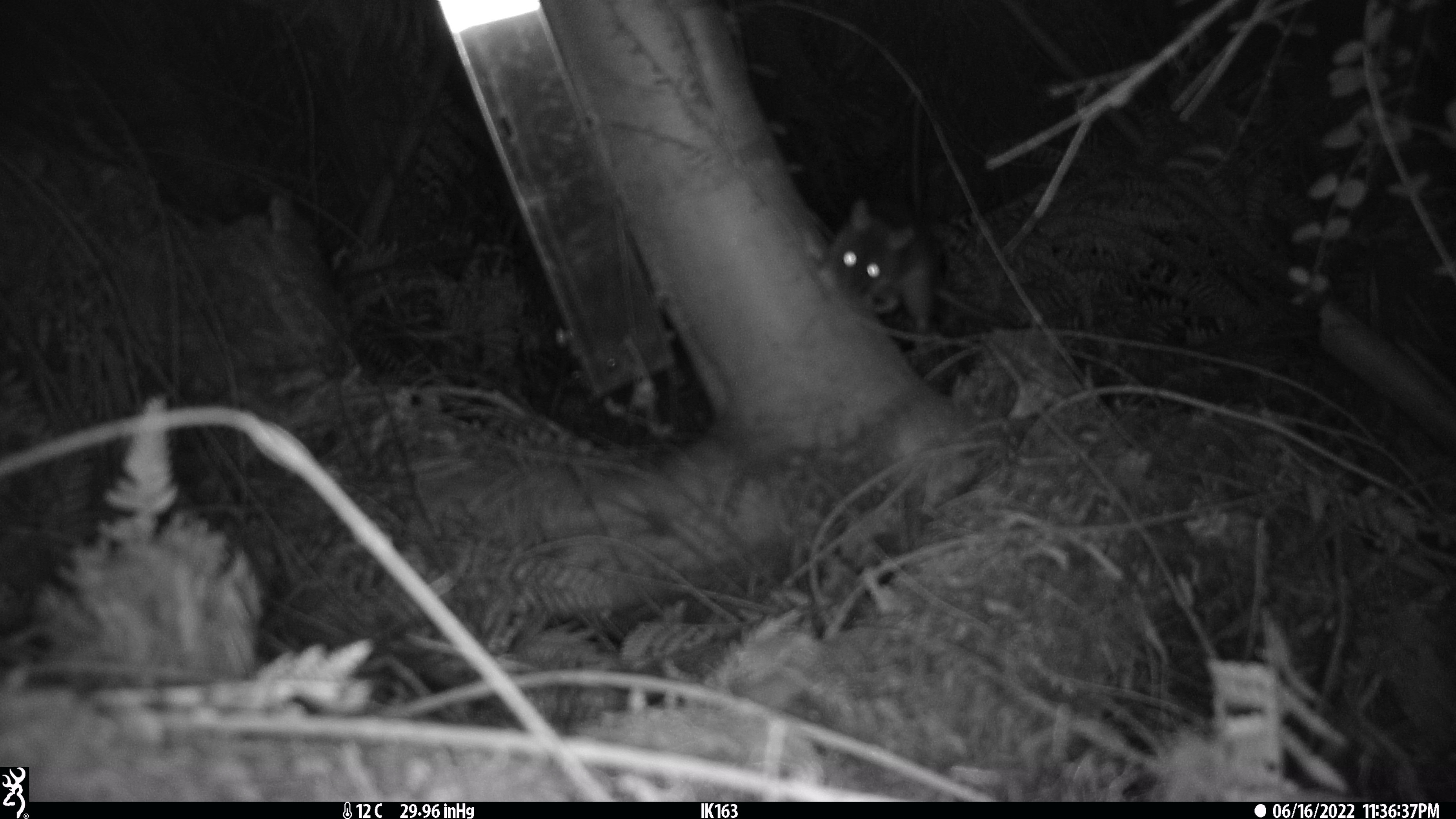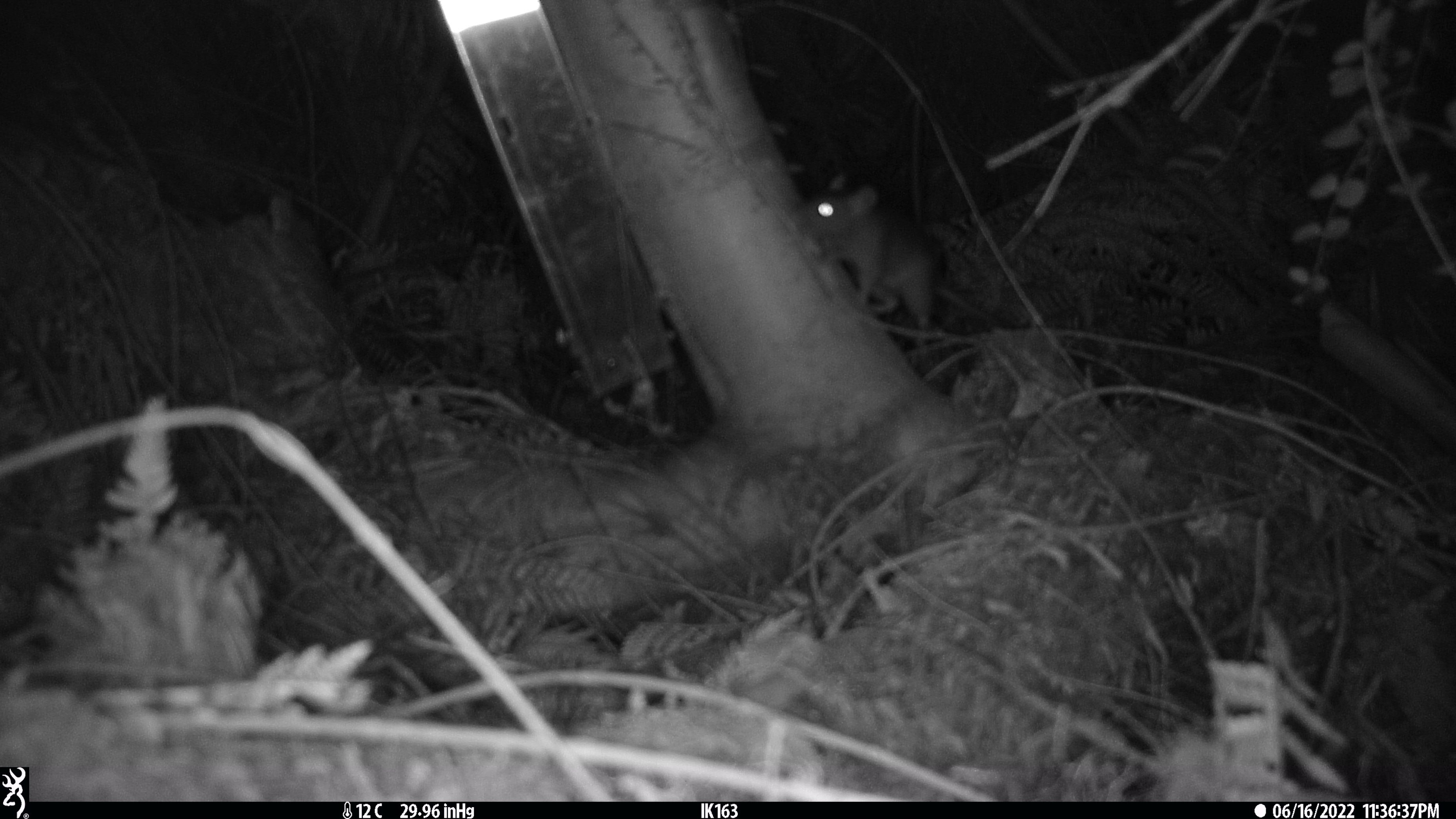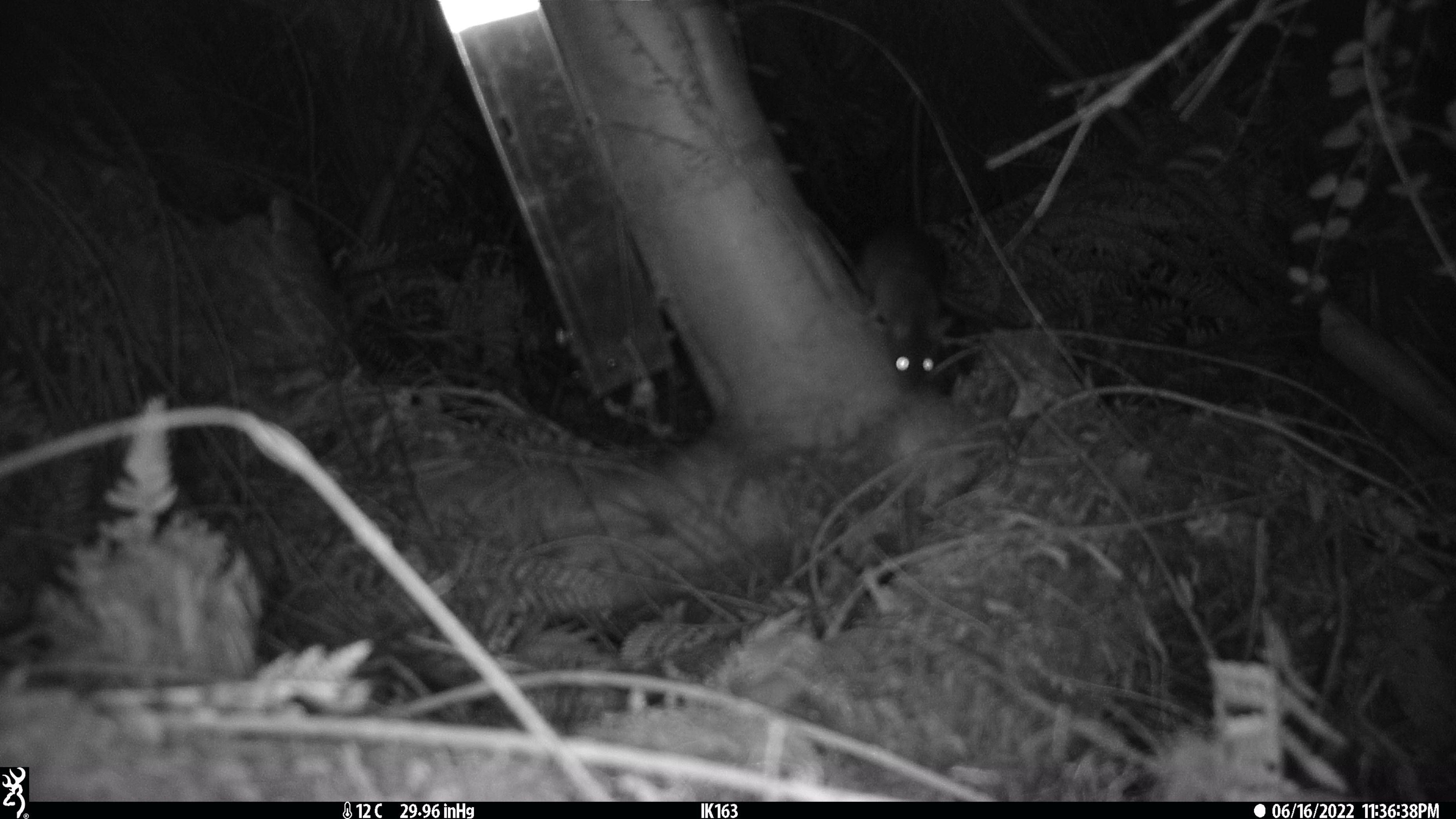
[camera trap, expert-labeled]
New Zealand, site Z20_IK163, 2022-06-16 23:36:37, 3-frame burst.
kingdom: Animalia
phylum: Chordata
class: Mammalia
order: Rodentia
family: Muridae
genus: Rattus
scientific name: Rattus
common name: rat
Rat (Rattus).